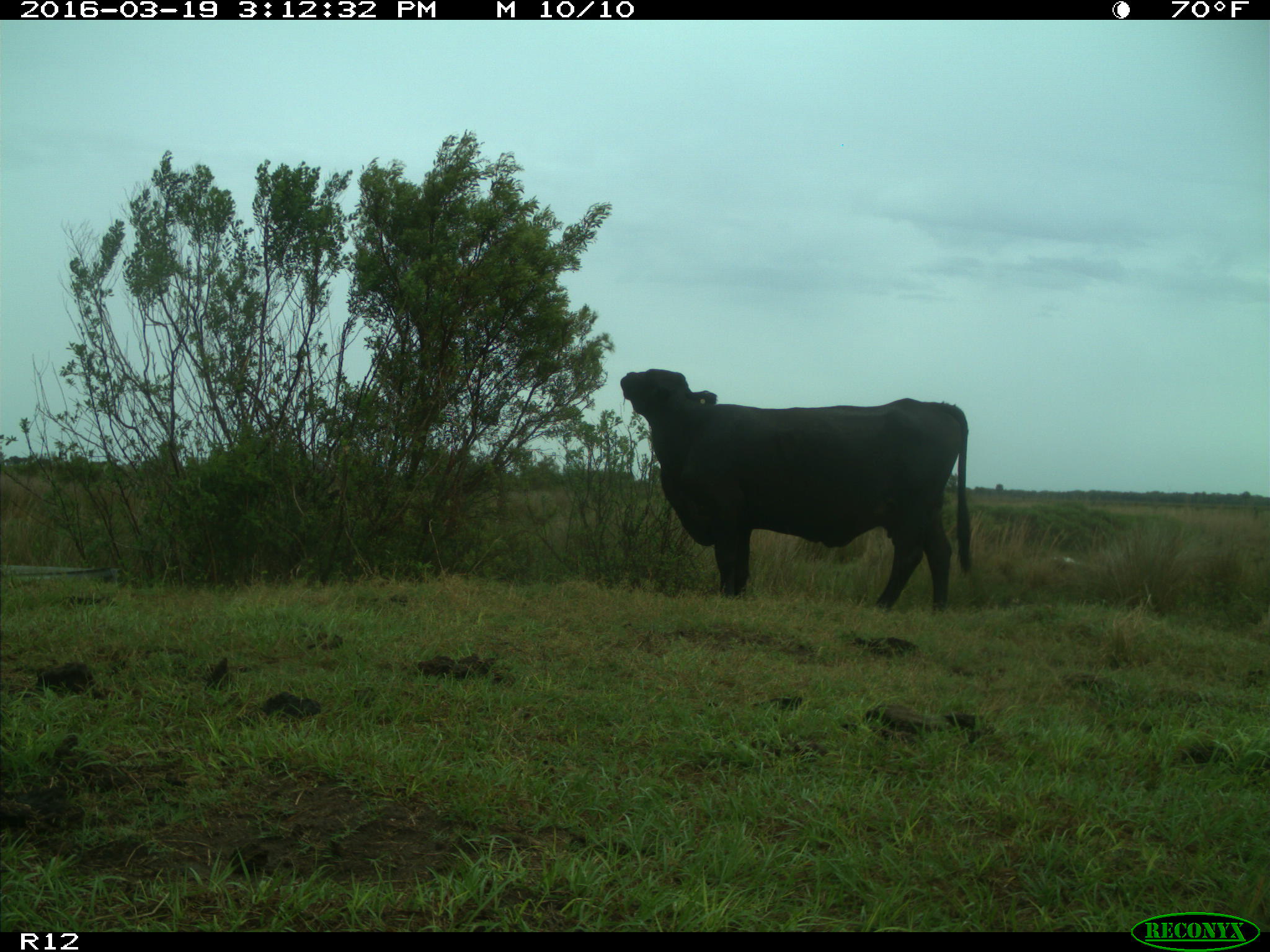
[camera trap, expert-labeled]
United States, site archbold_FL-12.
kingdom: Animalia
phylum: Chordata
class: Mammalia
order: Artiodactyla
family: Bovidae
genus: Bos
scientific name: Bos taurus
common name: domestic cow